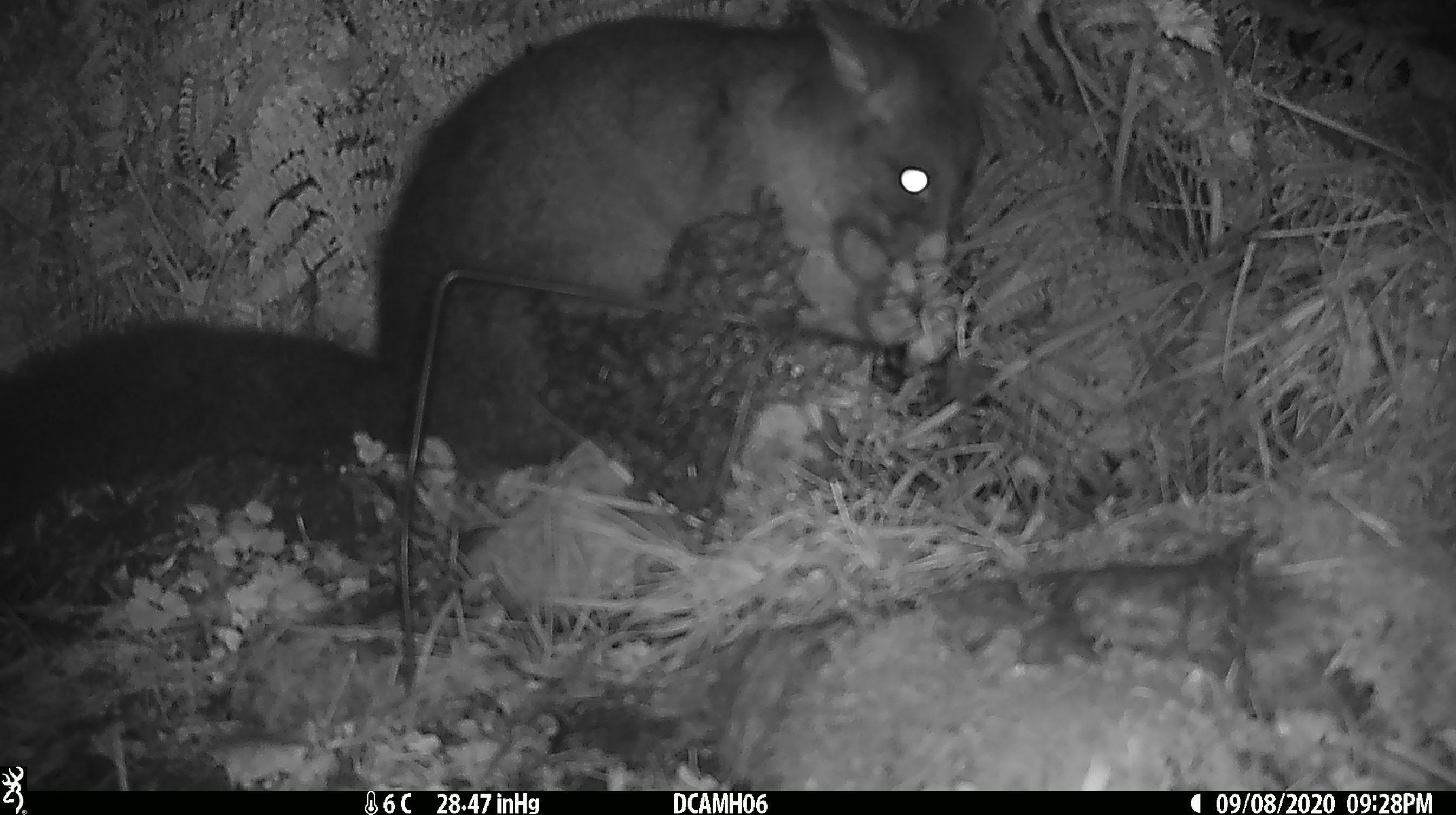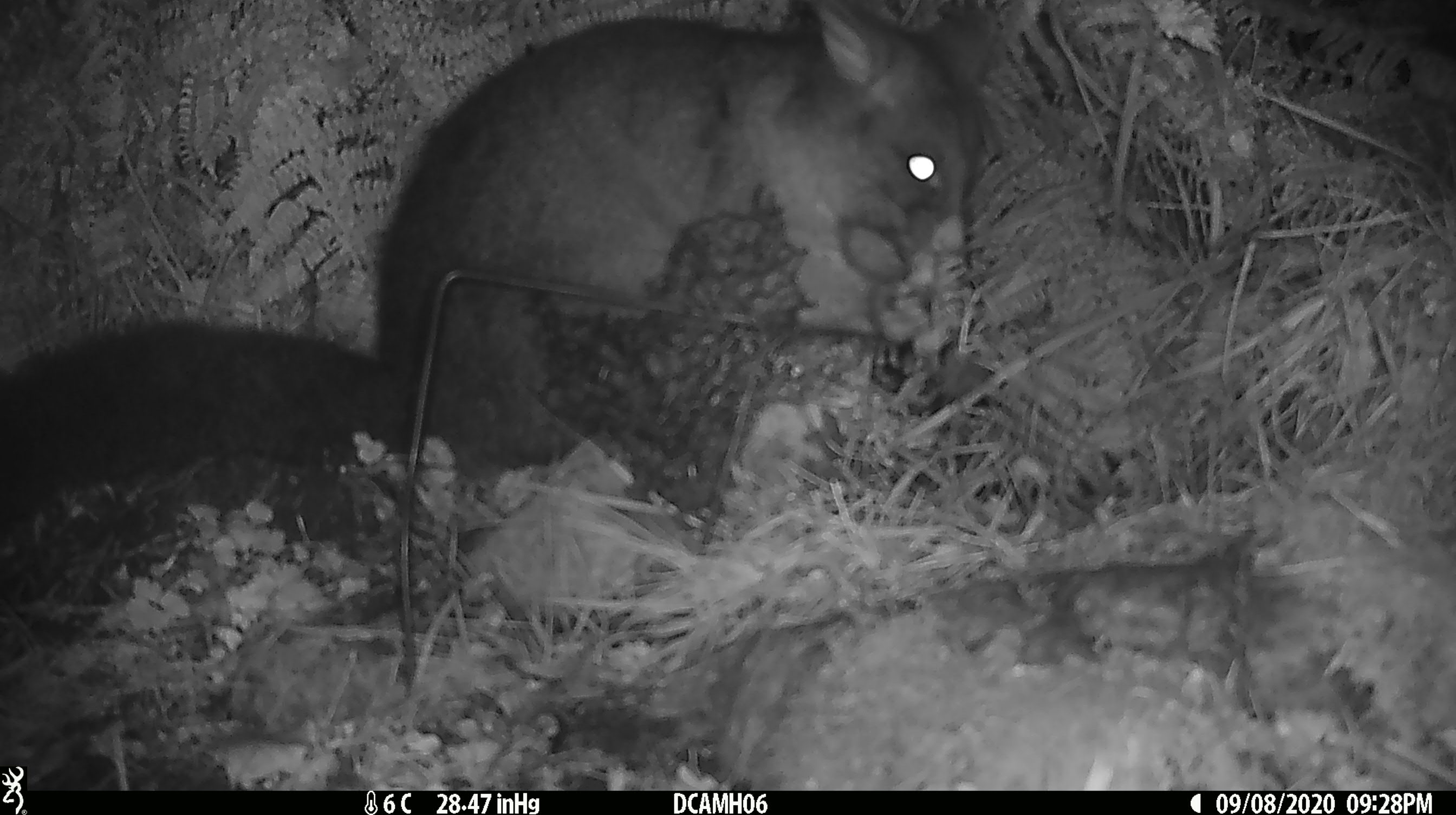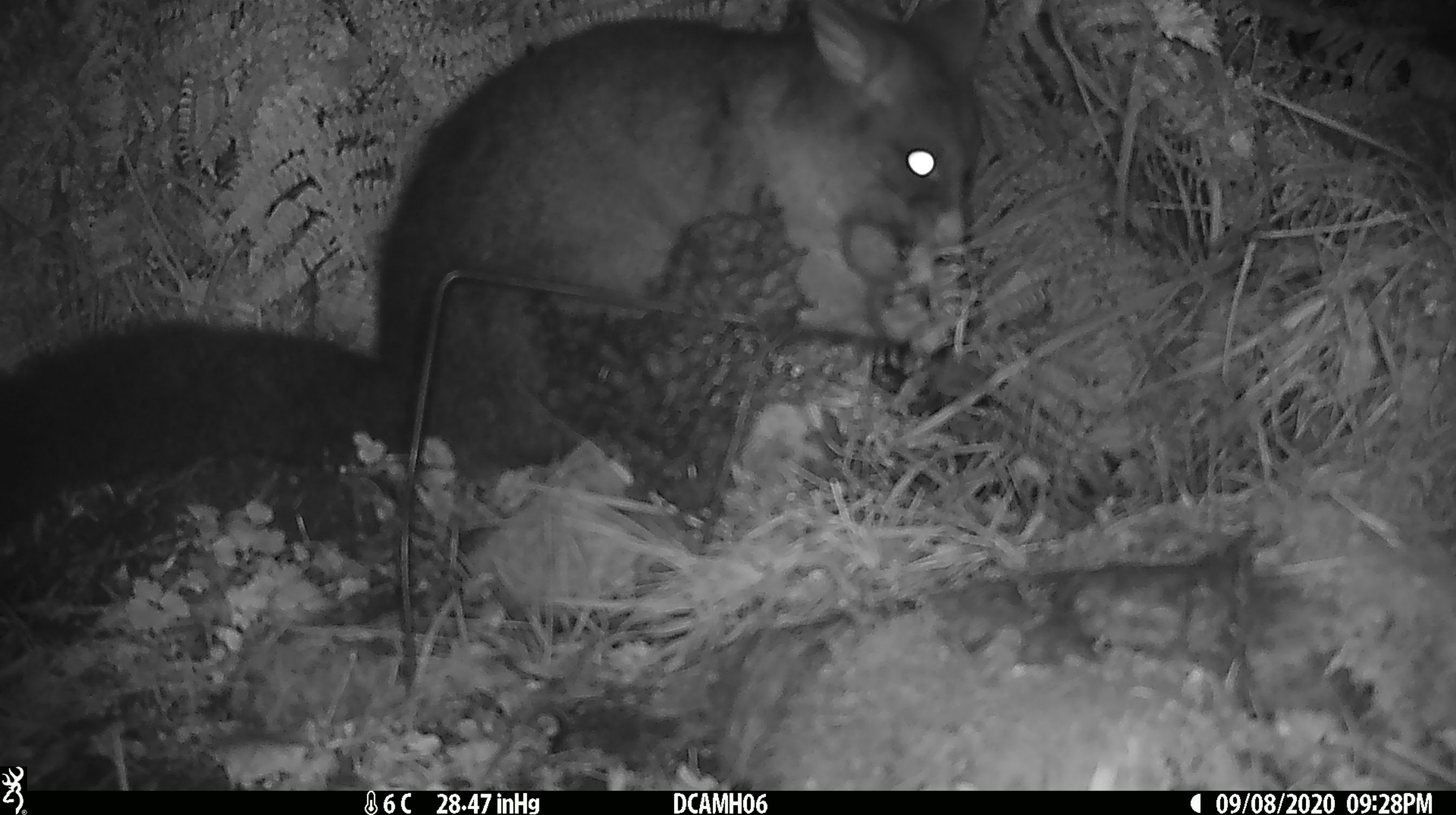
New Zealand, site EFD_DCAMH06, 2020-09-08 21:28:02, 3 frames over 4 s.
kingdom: Animalia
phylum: Chordata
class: Mammalia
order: Diprotodontia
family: Phalangeridae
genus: Trichosurus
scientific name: Trichosurus vulpecula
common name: common brushtail possum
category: possum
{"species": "possum (common brushtail possum) (Trichosurus vulpecula)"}